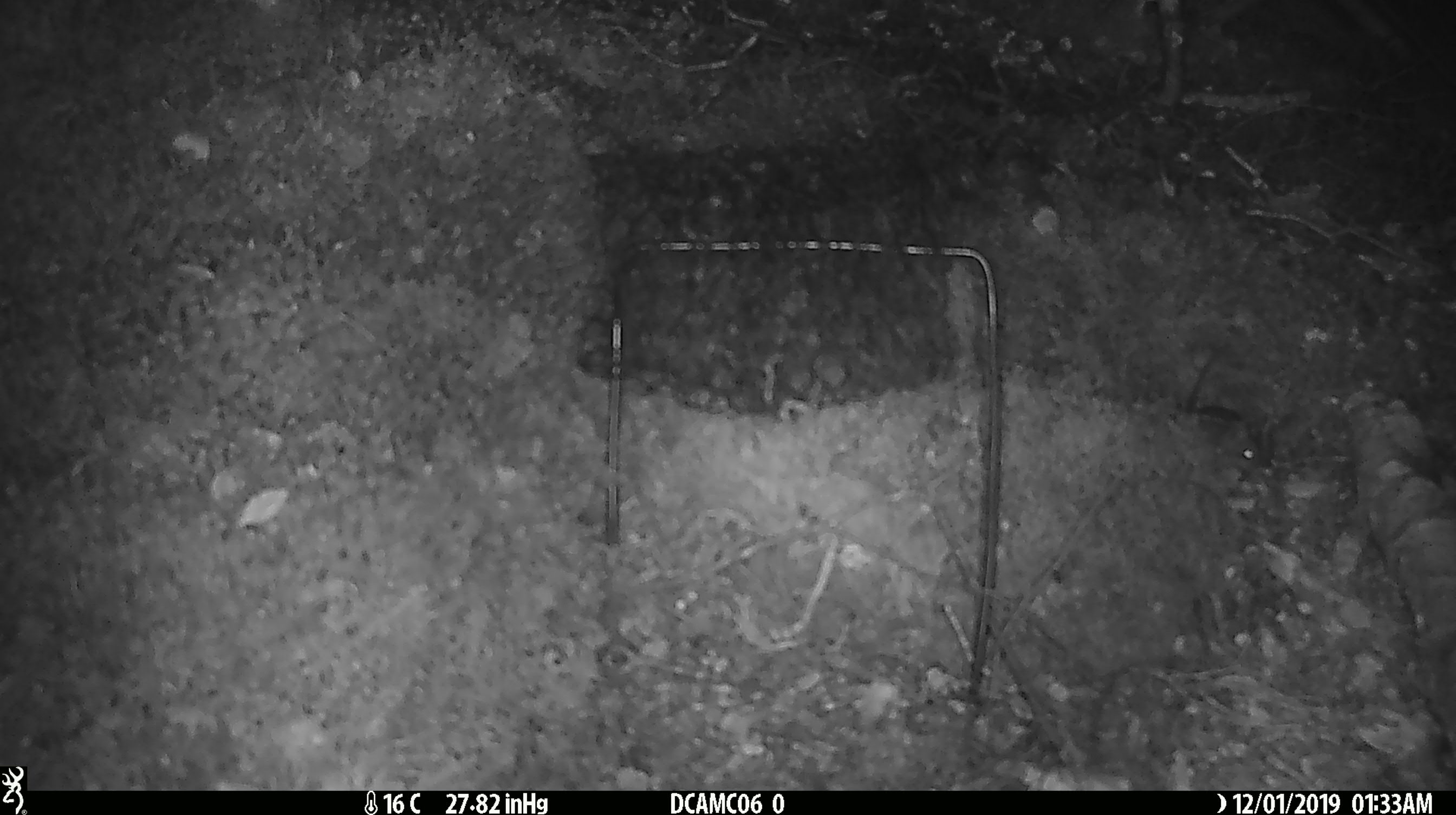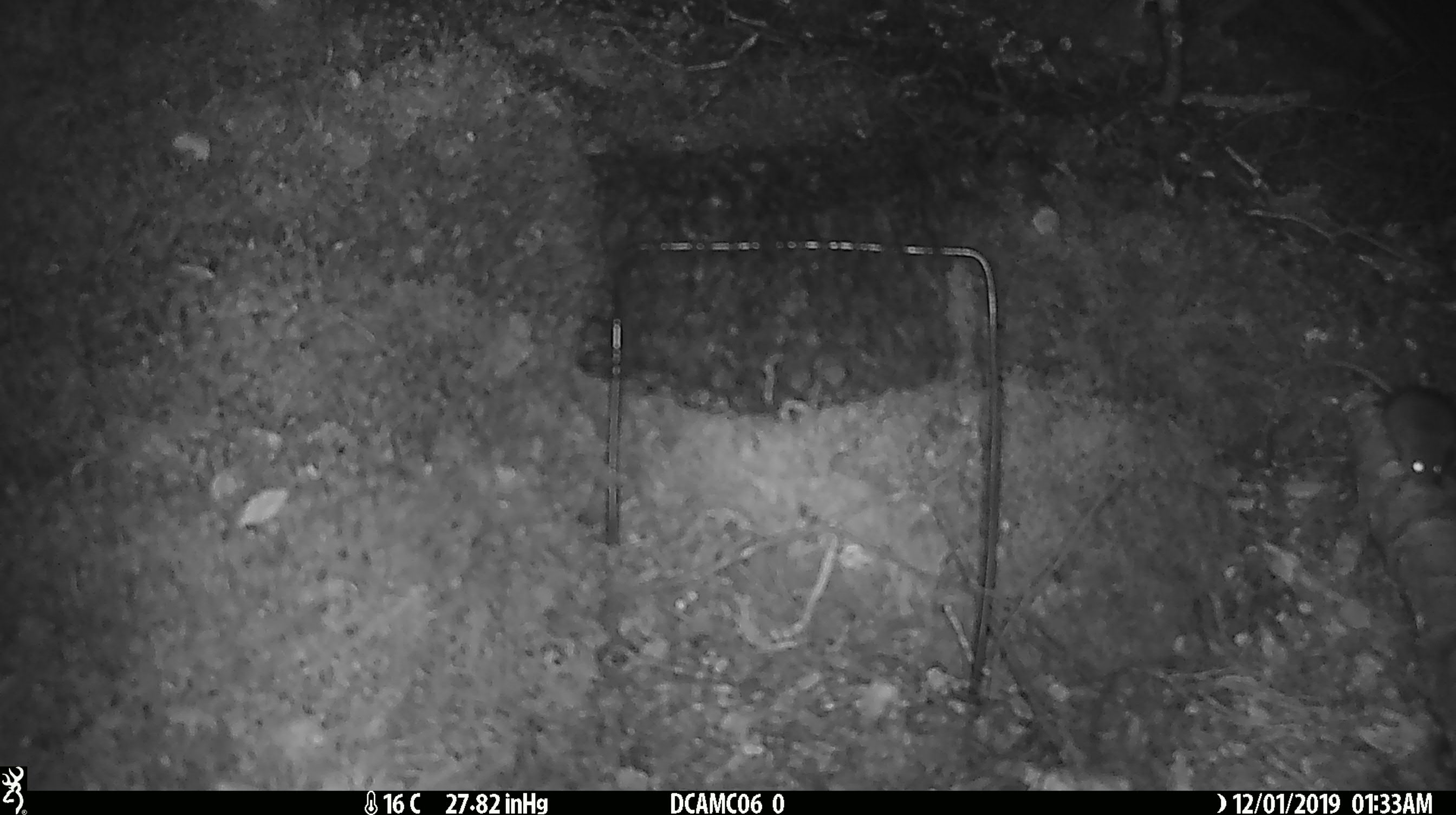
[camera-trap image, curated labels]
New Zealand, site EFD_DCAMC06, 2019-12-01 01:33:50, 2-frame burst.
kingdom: Animalia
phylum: Chordata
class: Mammalia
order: Rodentia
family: Muridae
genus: Mus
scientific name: Mus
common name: mouse